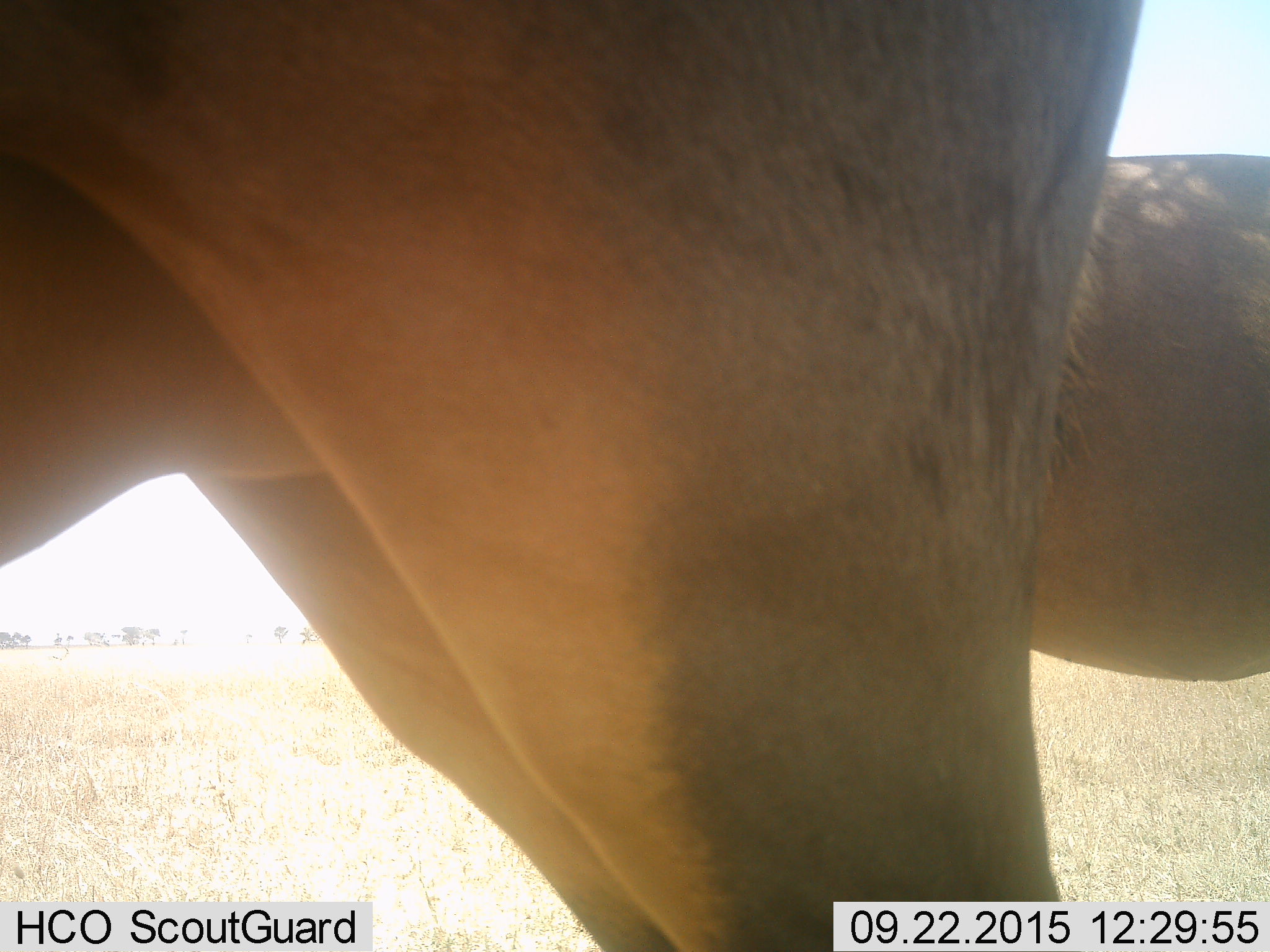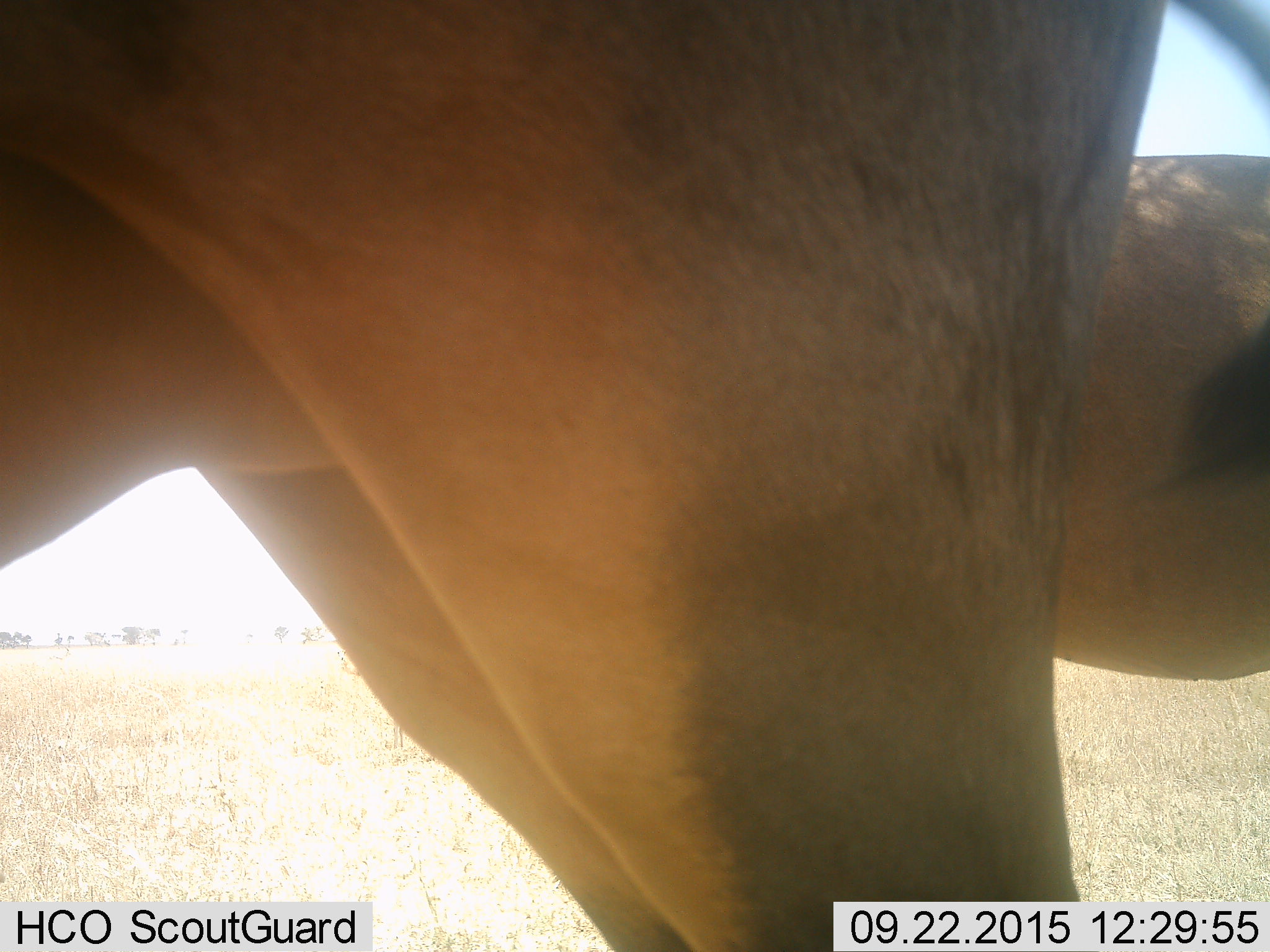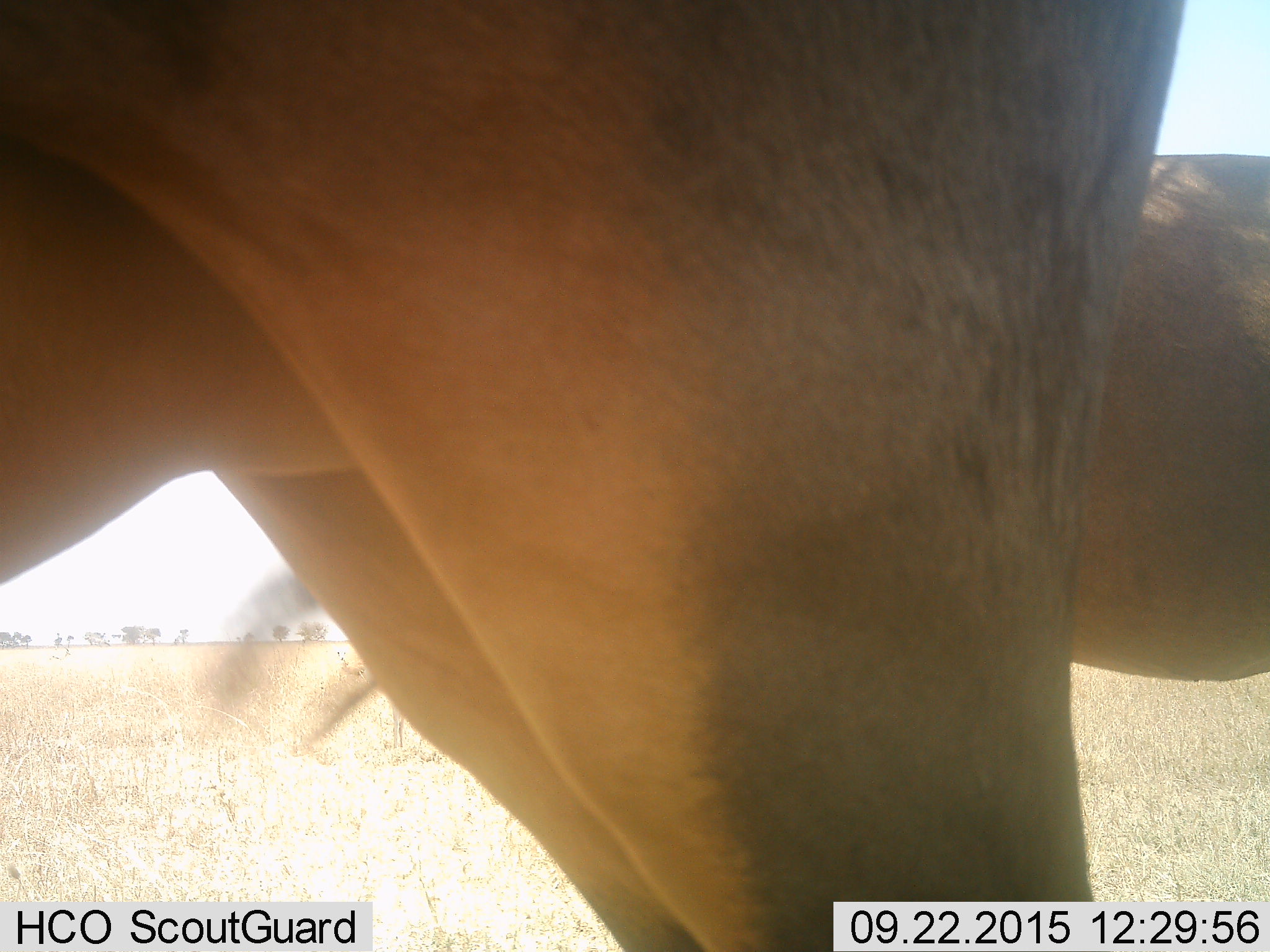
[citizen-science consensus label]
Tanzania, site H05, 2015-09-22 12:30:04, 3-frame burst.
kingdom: Animalia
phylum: Chordata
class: Mammalia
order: Artiodactyla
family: Bovidae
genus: Damaliscus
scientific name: Damaliscus lunatus jimela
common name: topi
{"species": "topi (Damaliscus lunatus jimela)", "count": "2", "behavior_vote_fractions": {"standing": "100%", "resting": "0%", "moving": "0%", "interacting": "0%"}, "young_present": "0%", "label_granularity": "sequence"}